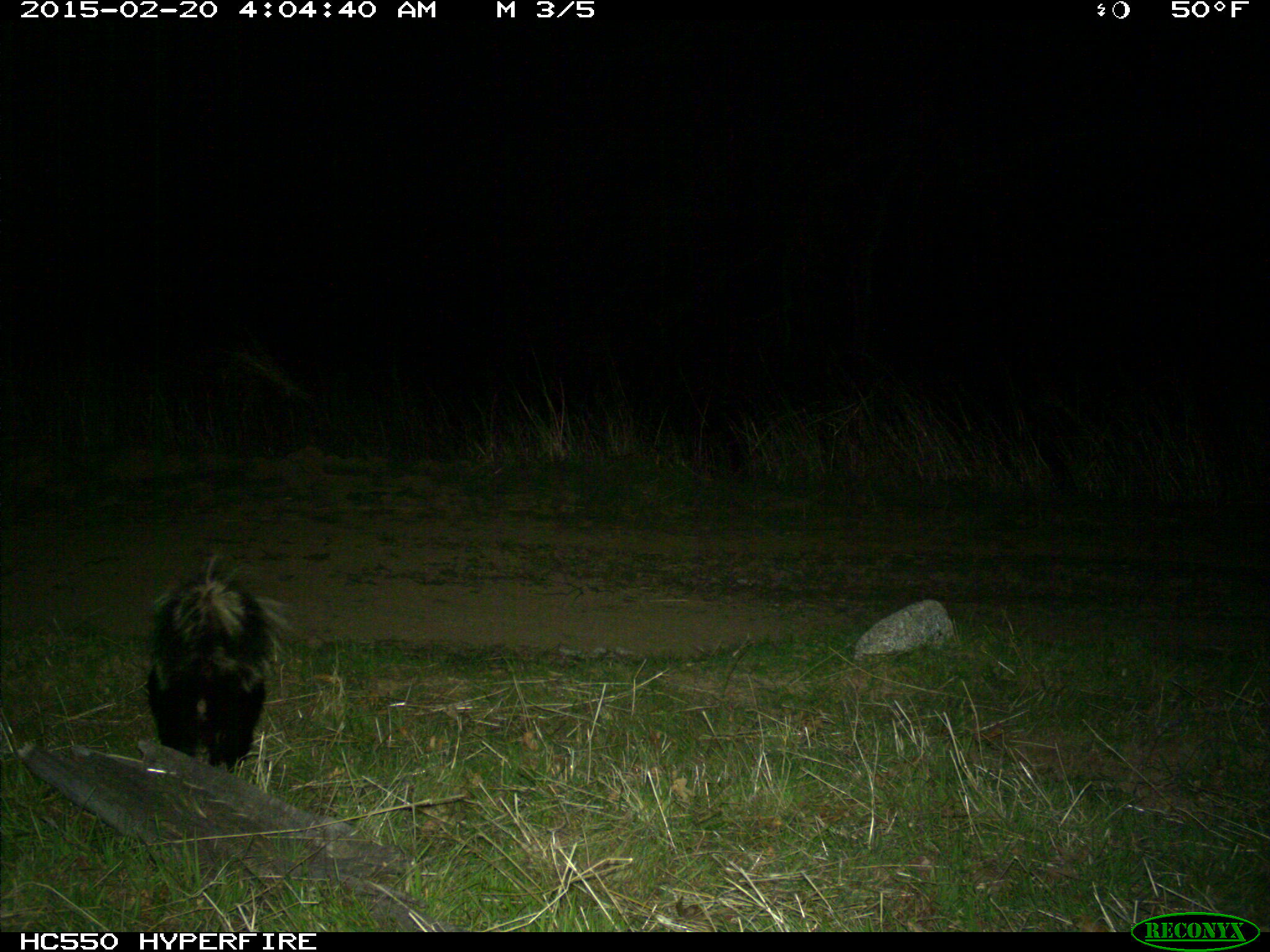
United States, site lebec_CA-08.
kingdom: Animalia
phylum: Chordata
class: Mammalia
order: Carnivora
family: Mephitidae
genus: Mephitis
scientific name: Mephitis mephitis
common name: striped skunk